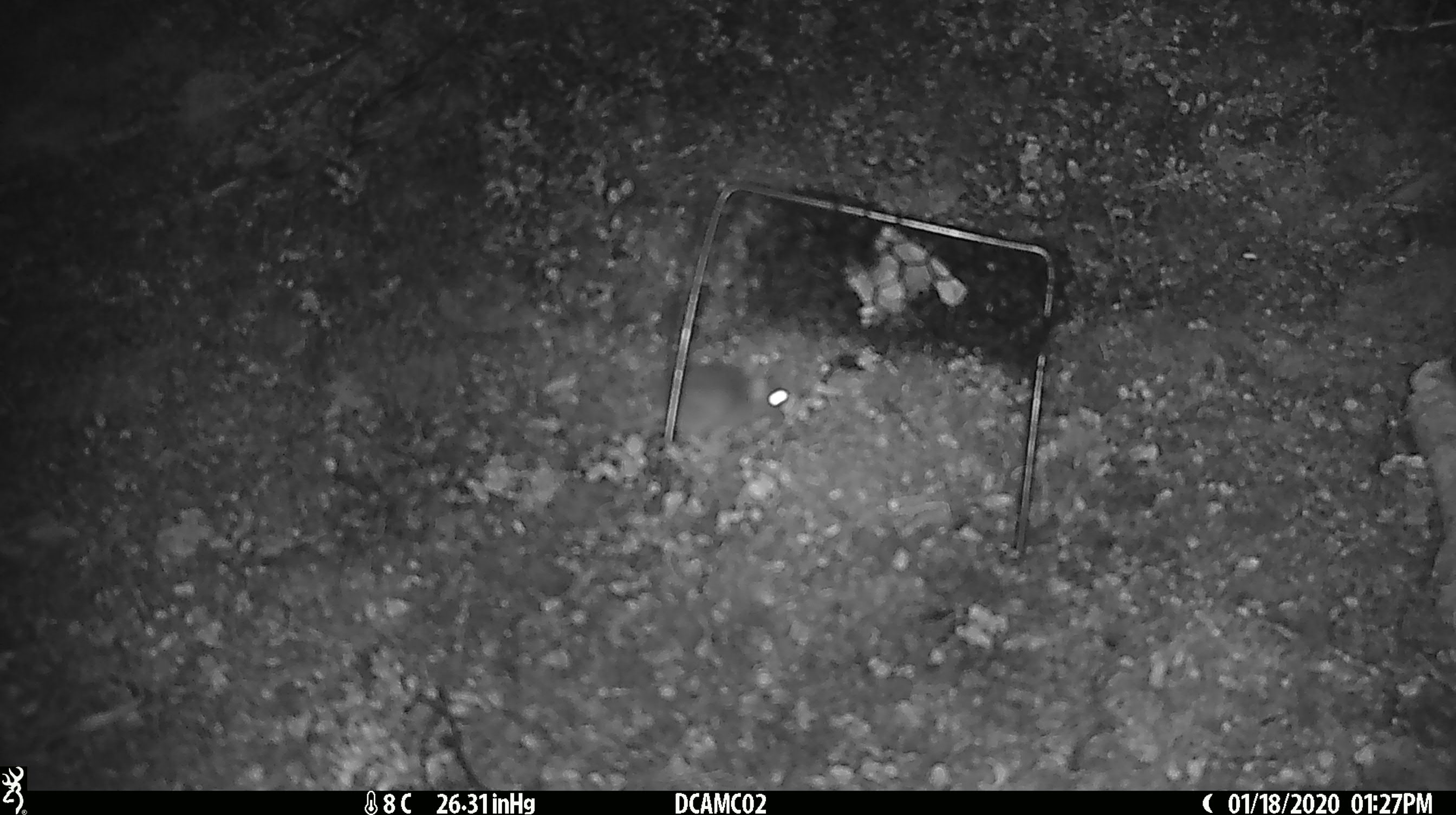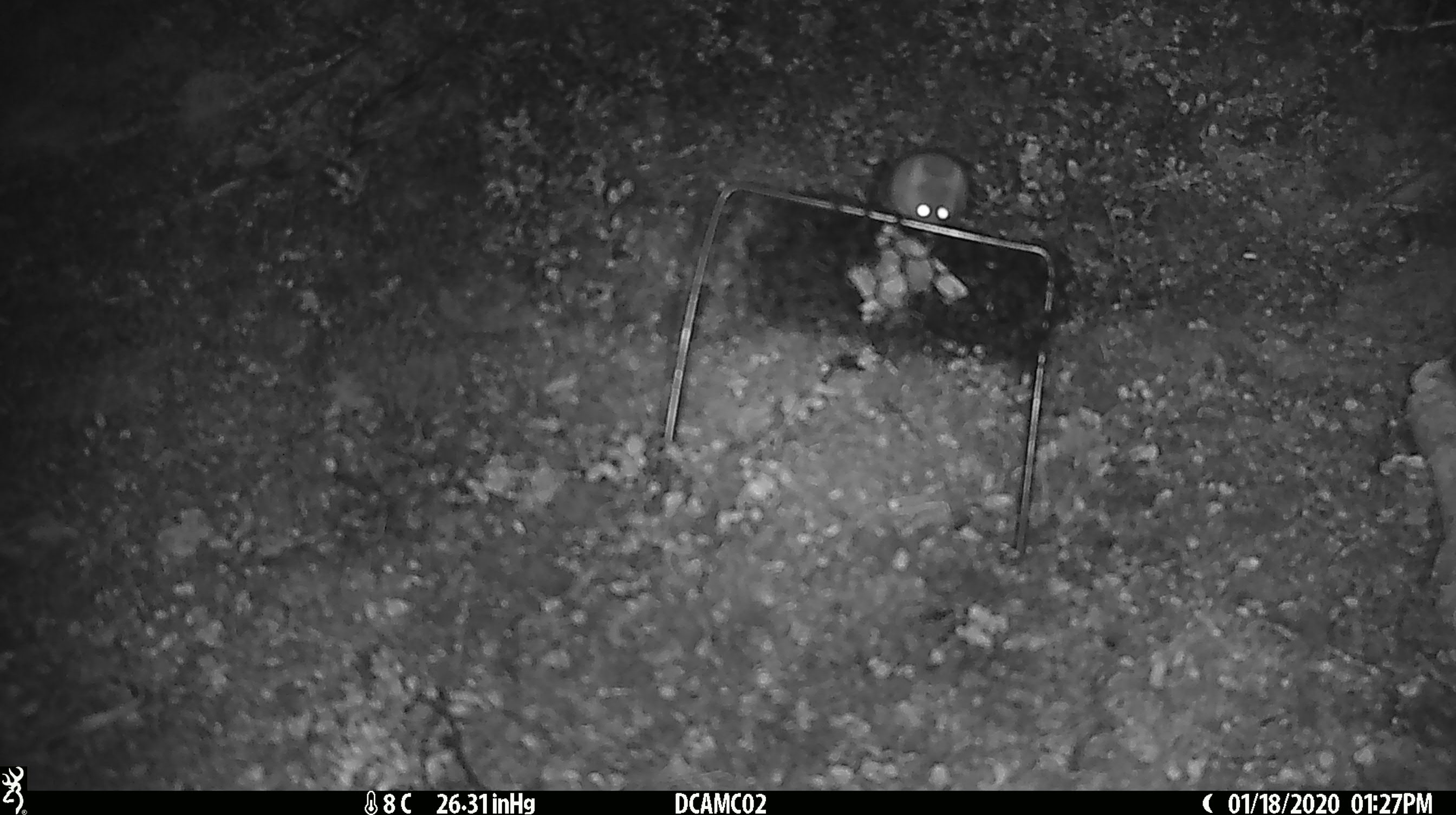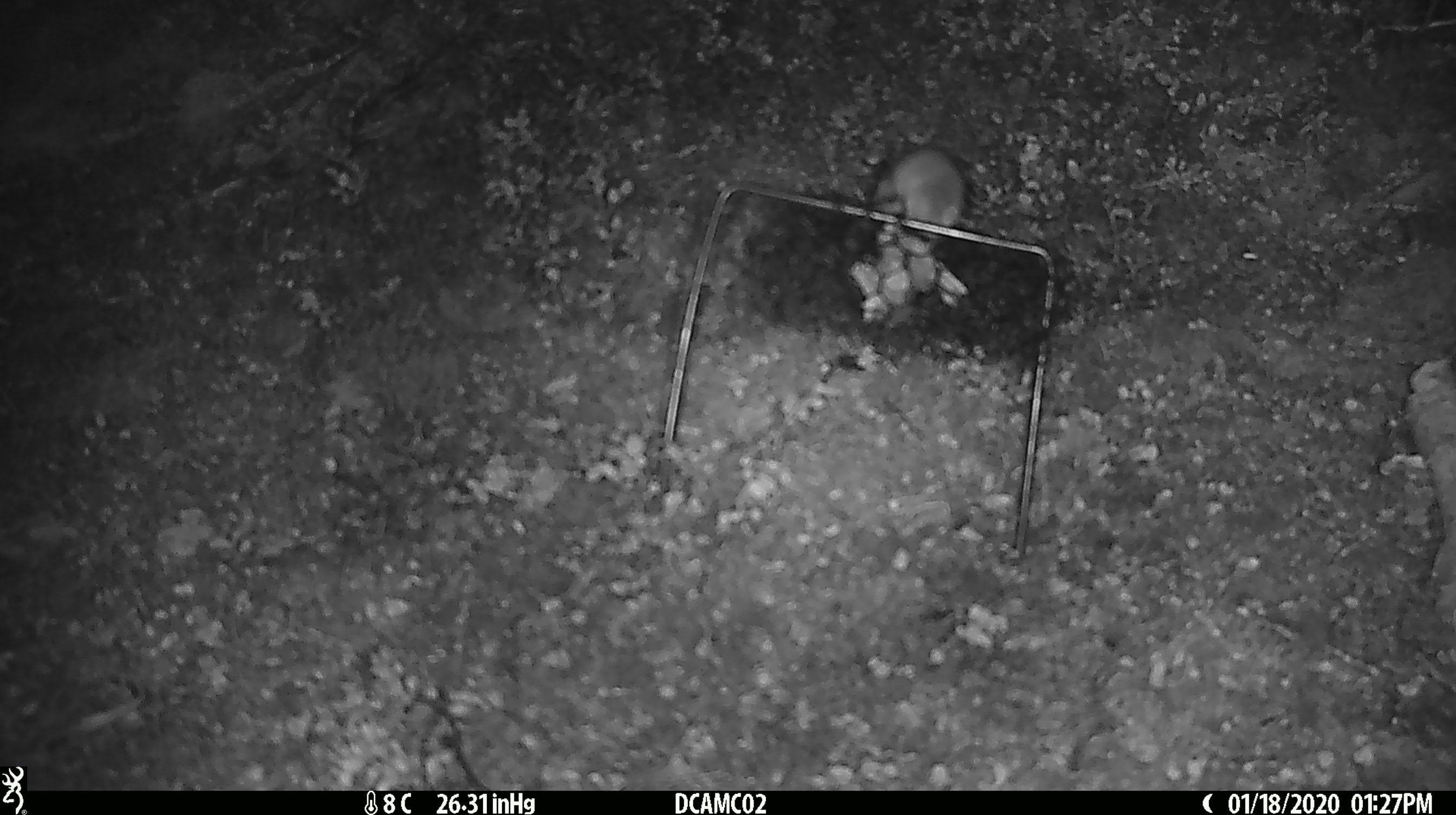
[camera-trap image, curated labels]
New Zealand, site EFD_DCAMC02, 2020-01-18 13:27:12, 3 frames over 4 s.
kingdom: Animalia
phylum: Chordata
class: Mammalia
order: Rodentia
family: Muridae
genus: Mus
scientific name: Mus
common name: mouse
Mouse (Mus).